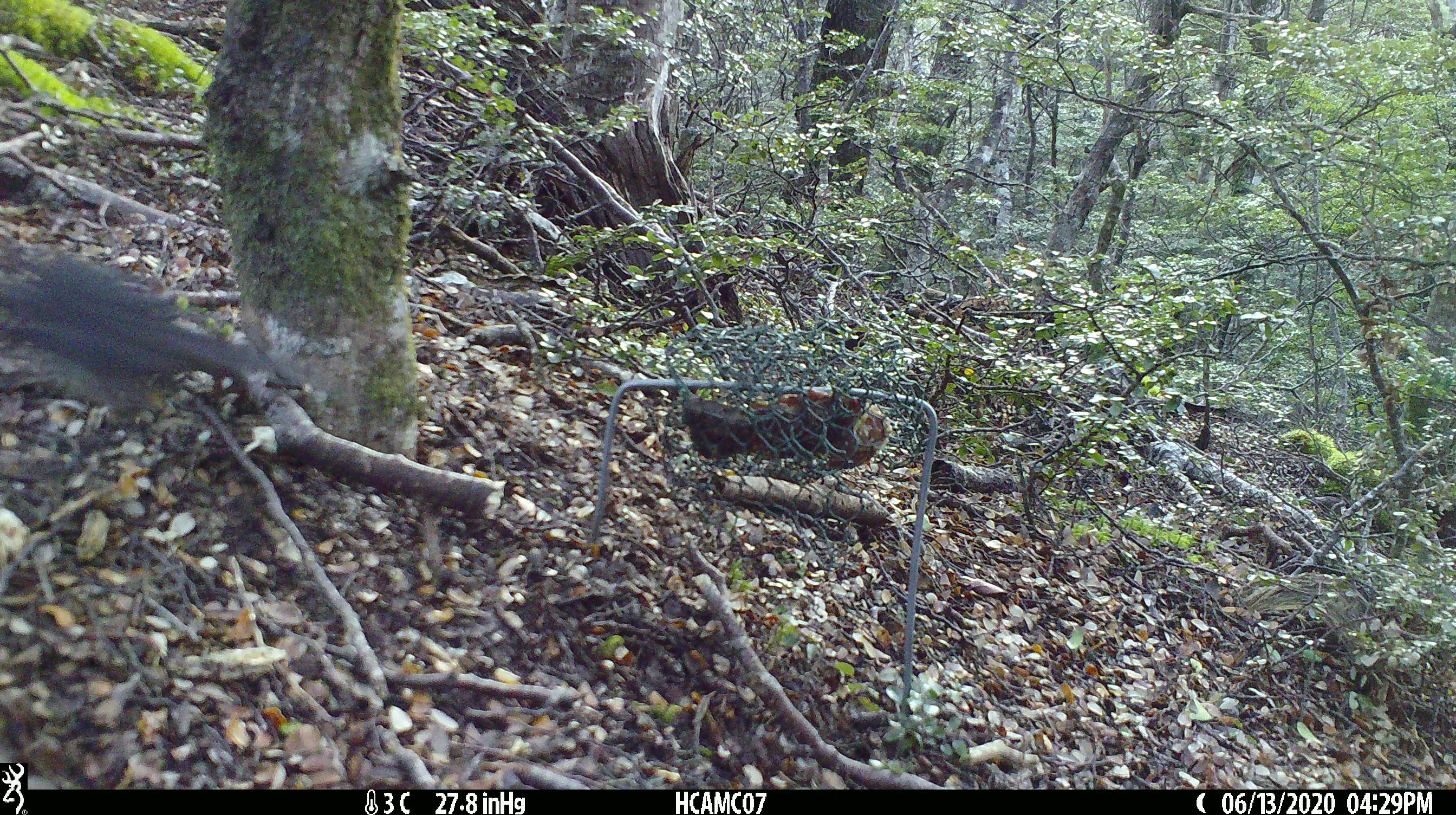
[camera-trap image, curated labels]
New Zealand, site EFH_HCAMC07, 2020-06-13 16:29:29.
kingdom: Animalia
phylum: Chordata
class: Aves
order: Passeriformes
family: Petroicidae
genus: Petroica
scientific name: Petroica australis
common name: new zealand robin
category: robin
Robin (new zealand robin) (Petroica australis).